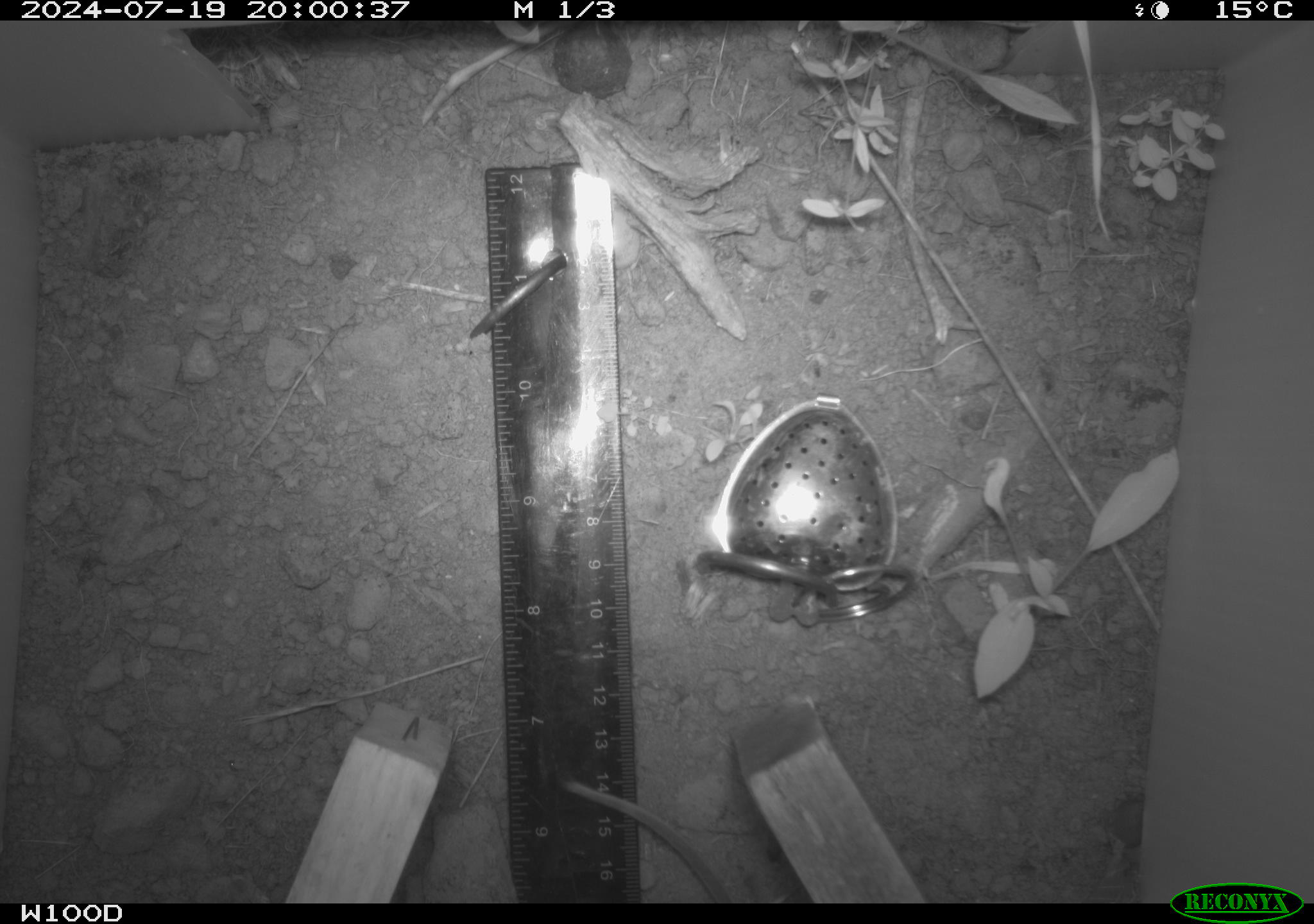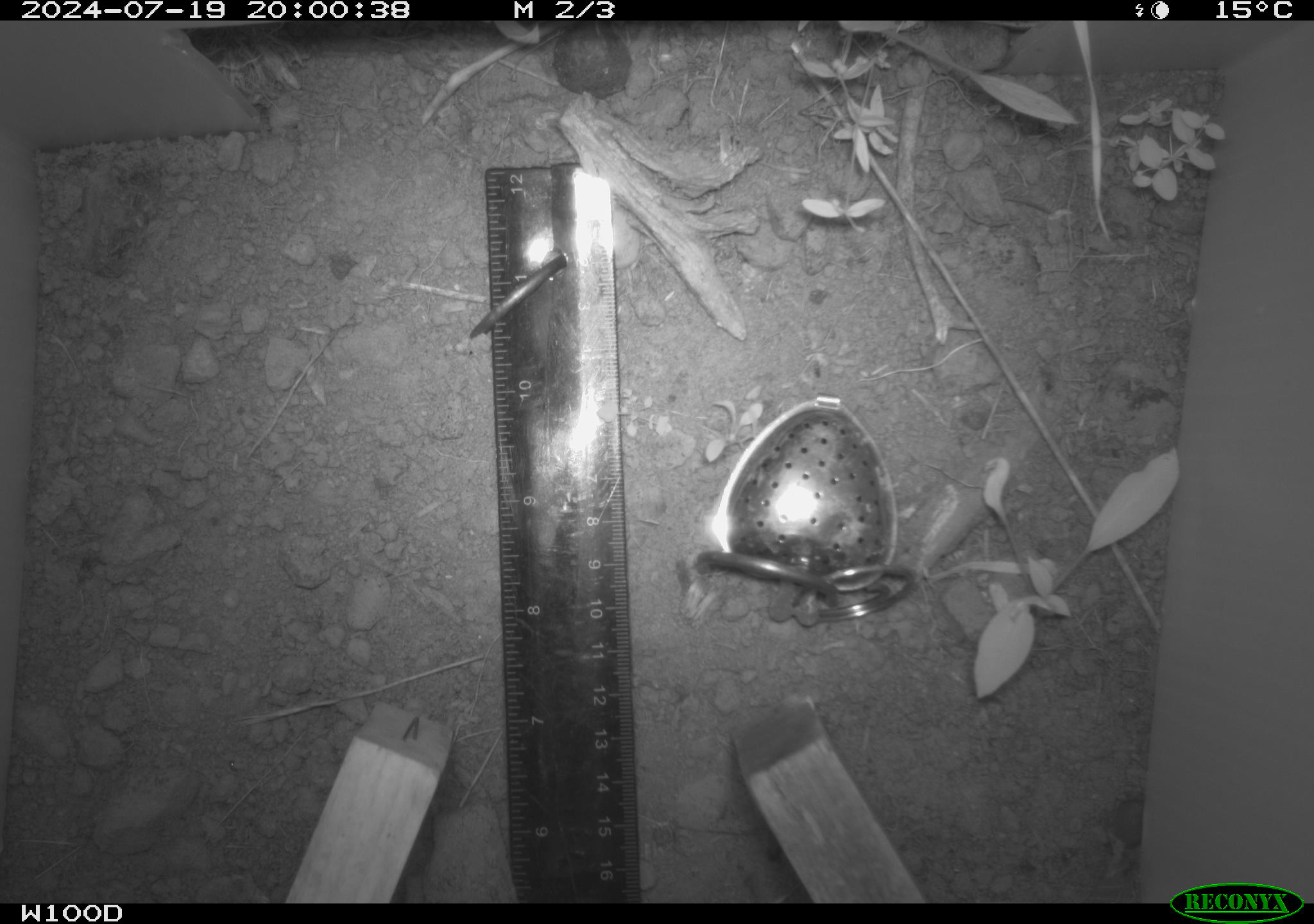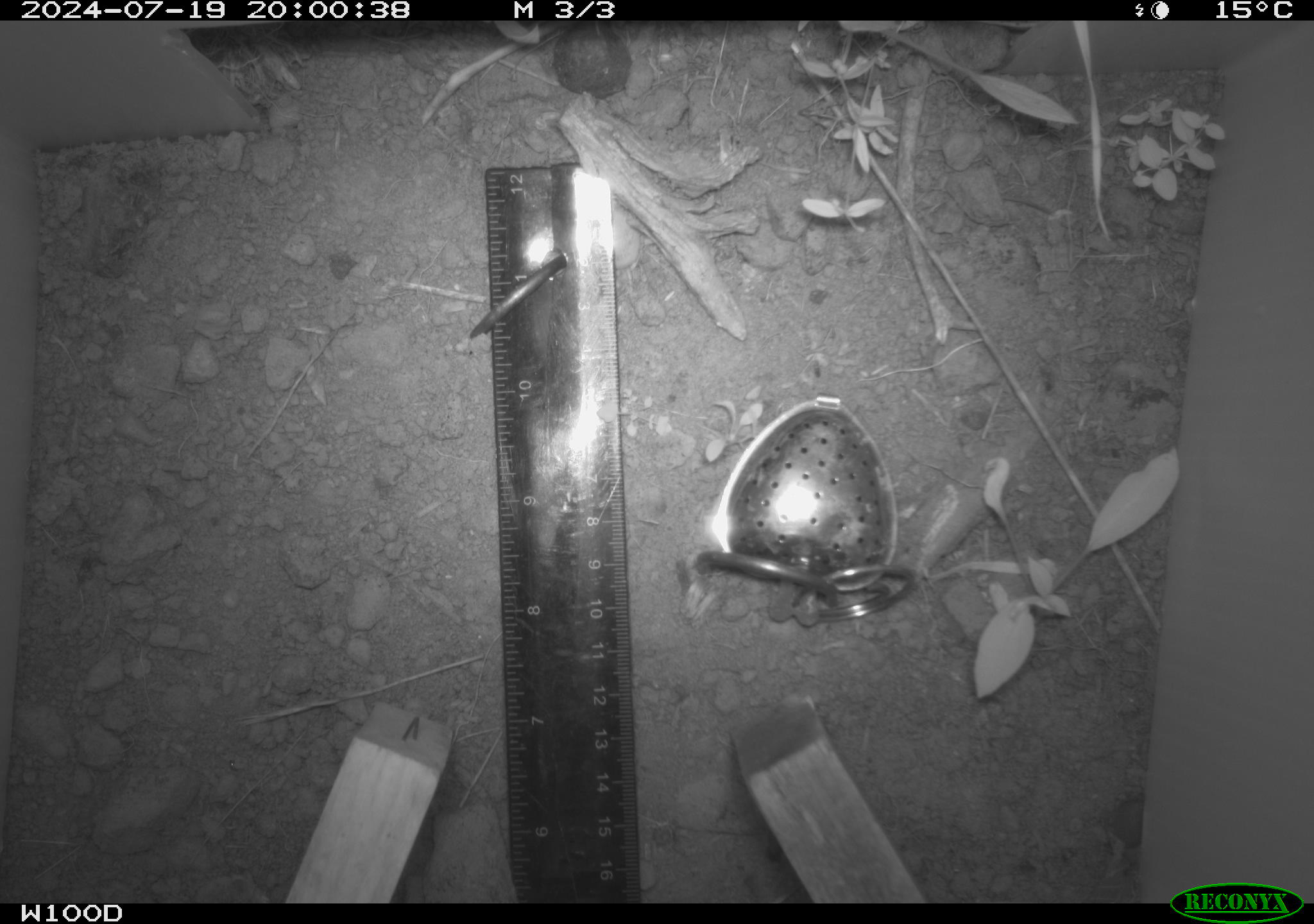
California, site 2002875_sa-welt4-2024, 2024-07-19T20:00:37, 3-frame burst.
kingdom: Animalia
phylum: Chordata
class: Mammalia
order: Rodentia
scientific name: Rodentia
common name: rodent